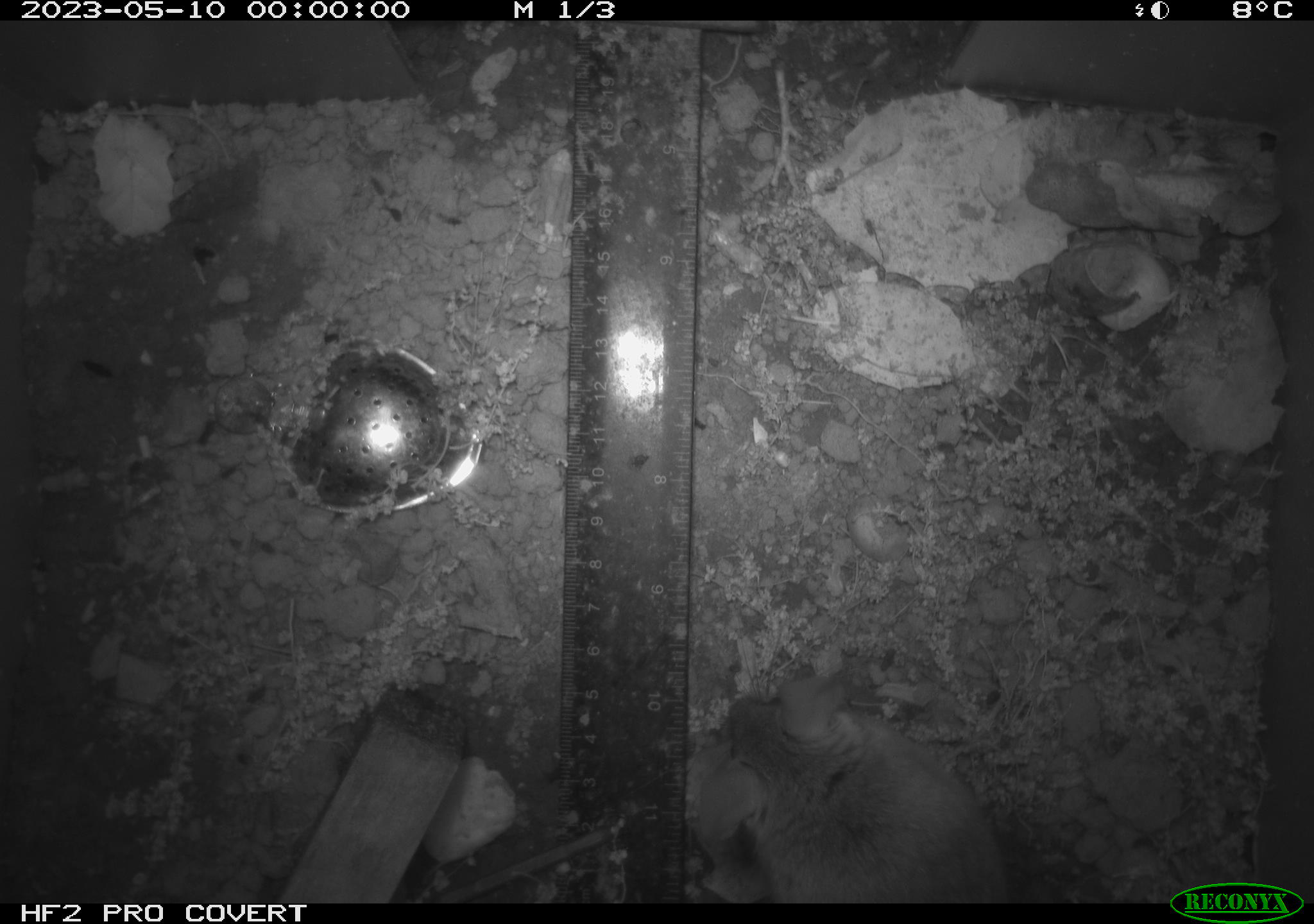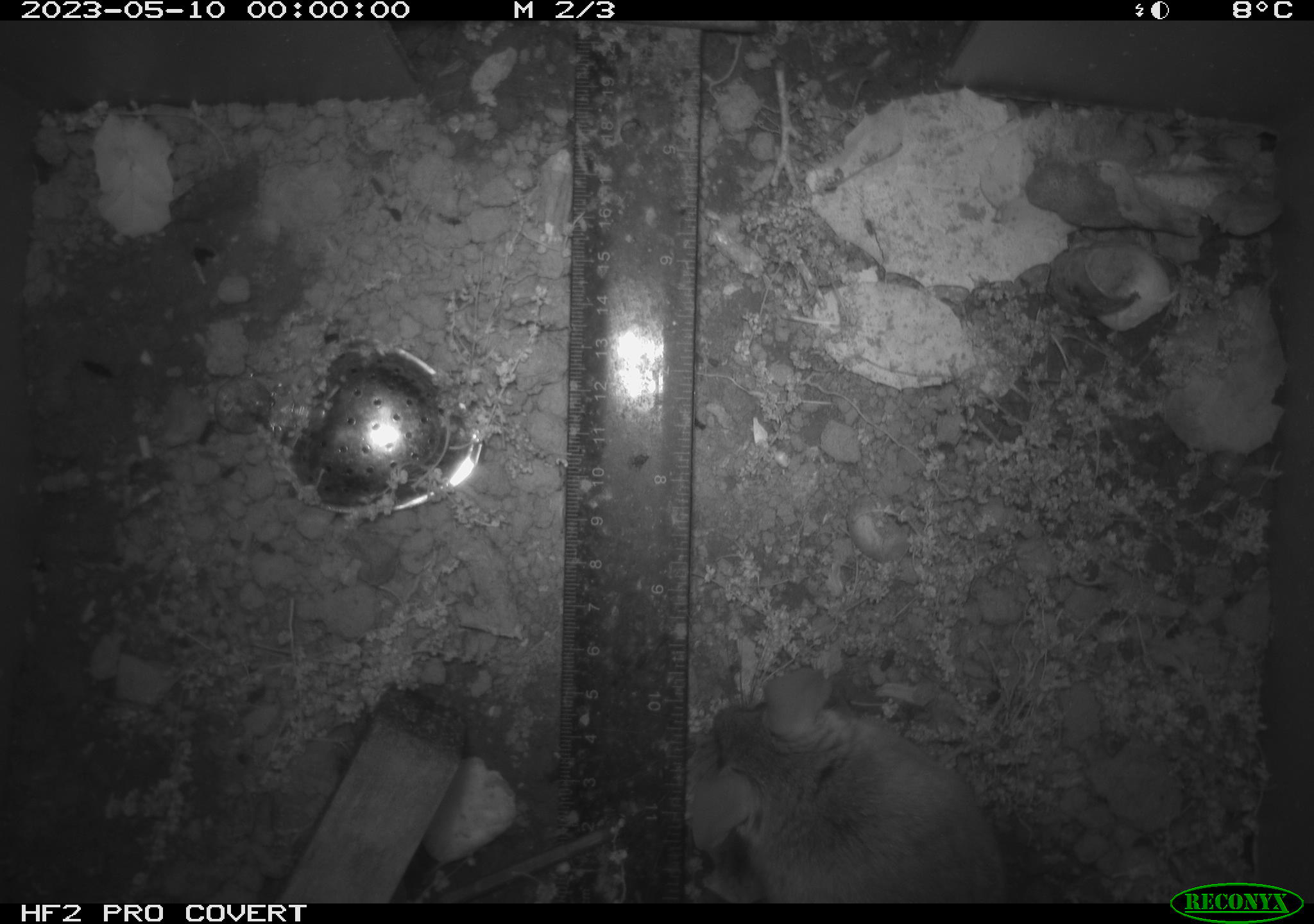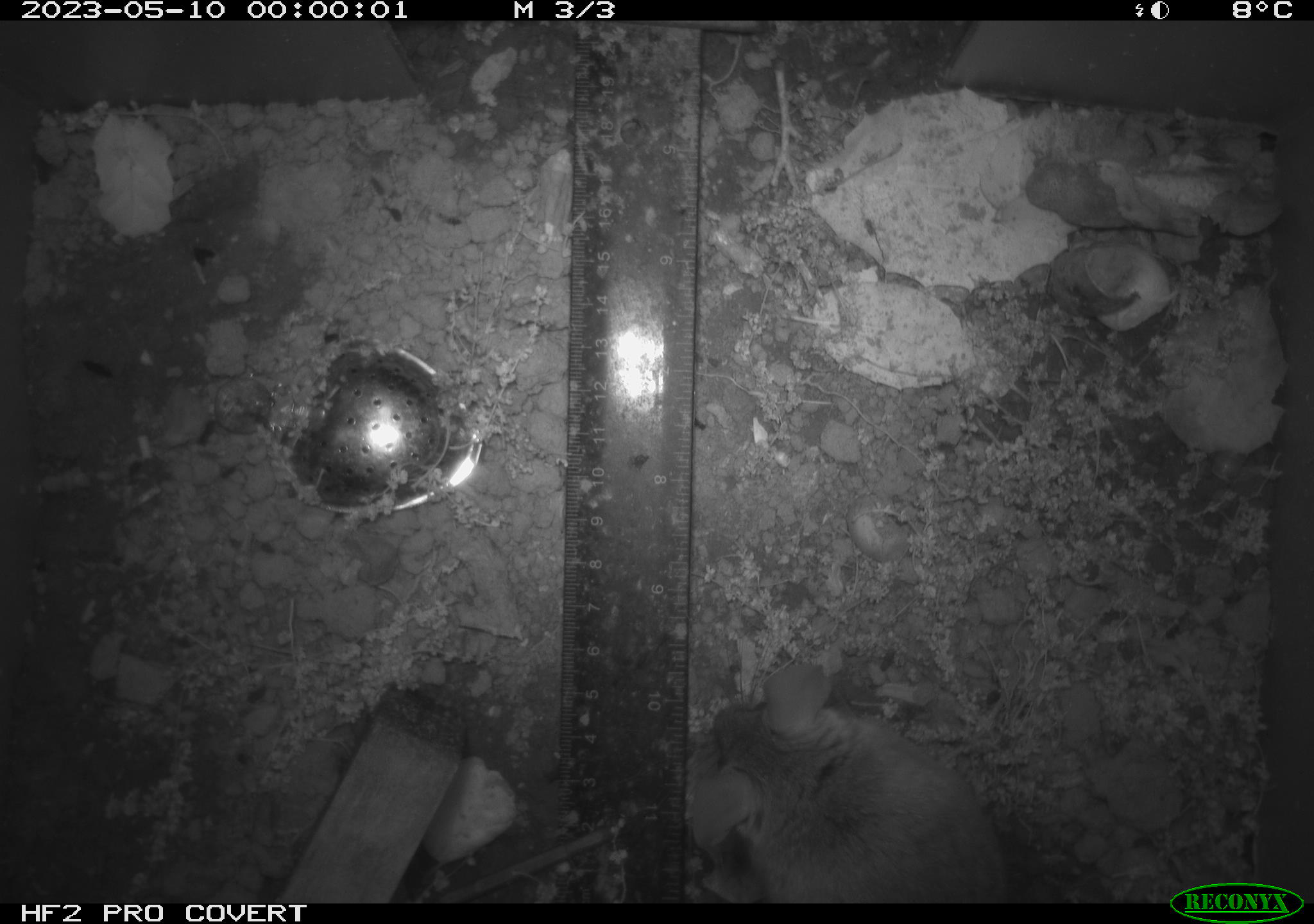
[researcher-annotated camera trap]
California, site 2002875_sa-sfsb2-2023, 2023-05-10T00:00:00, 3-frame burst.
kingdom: Animalia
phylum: Chordata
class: Mammalia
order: Rodentia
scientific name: Rodentia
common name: mouse species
Mouse species (Rodentia).